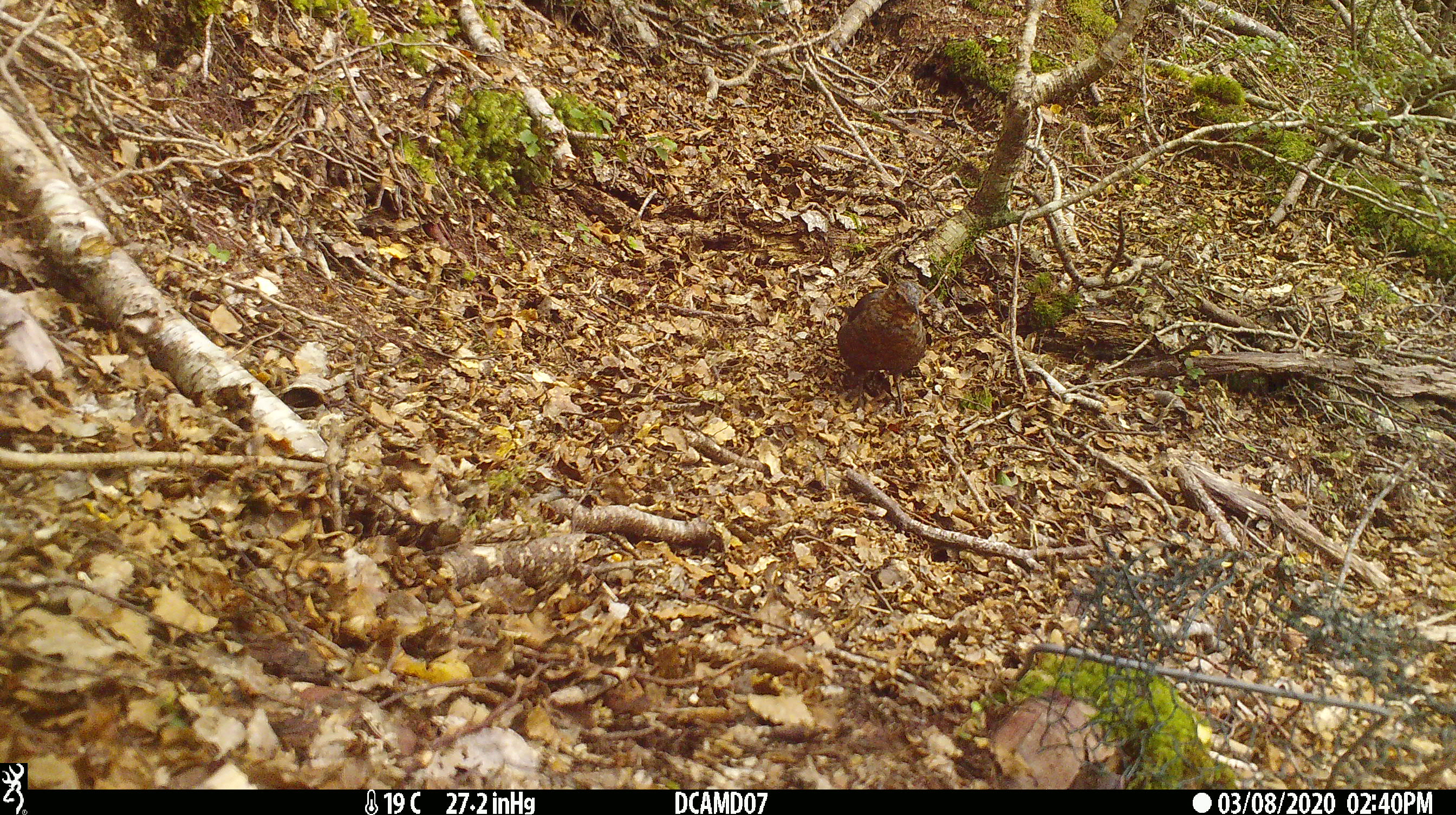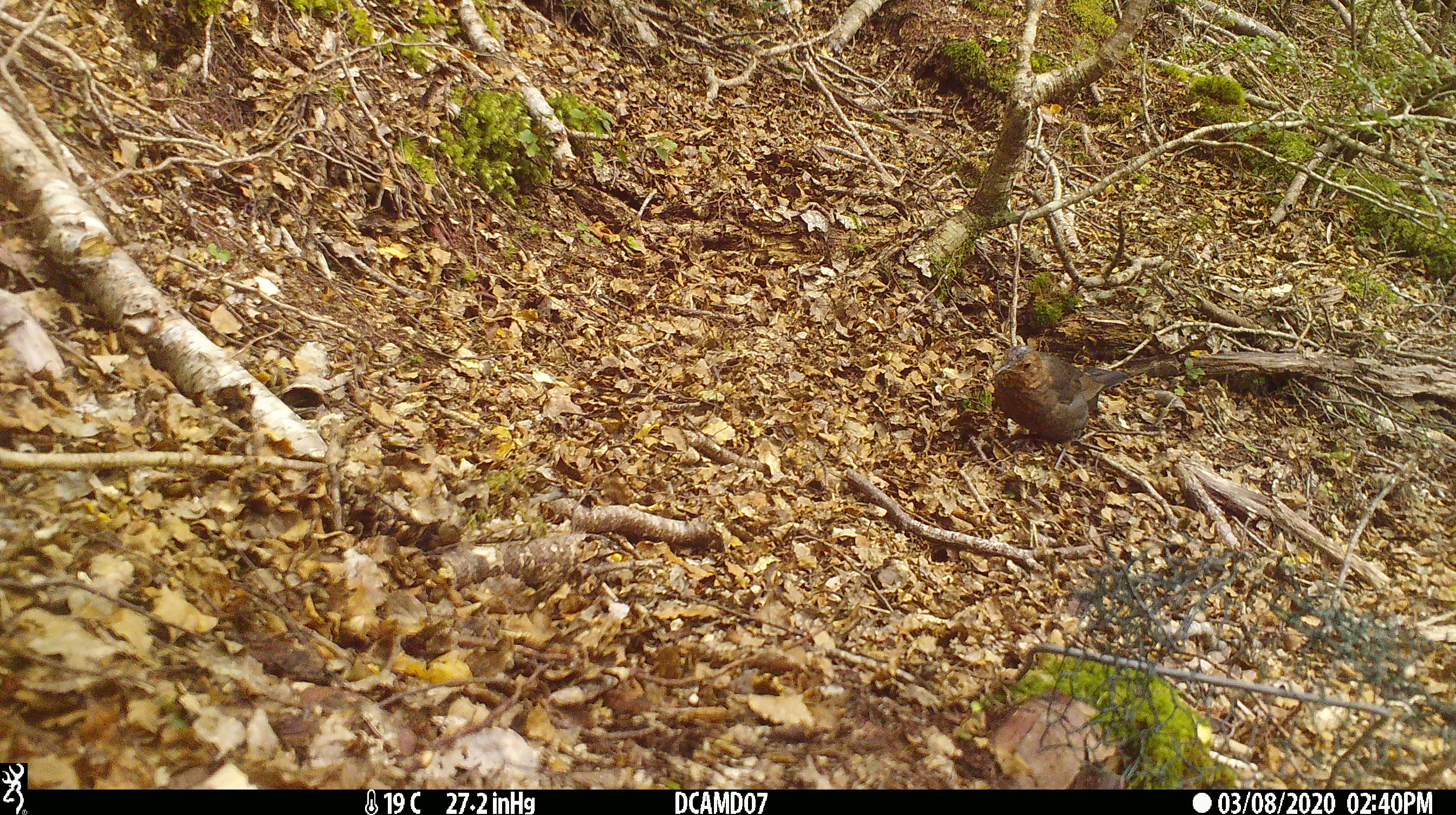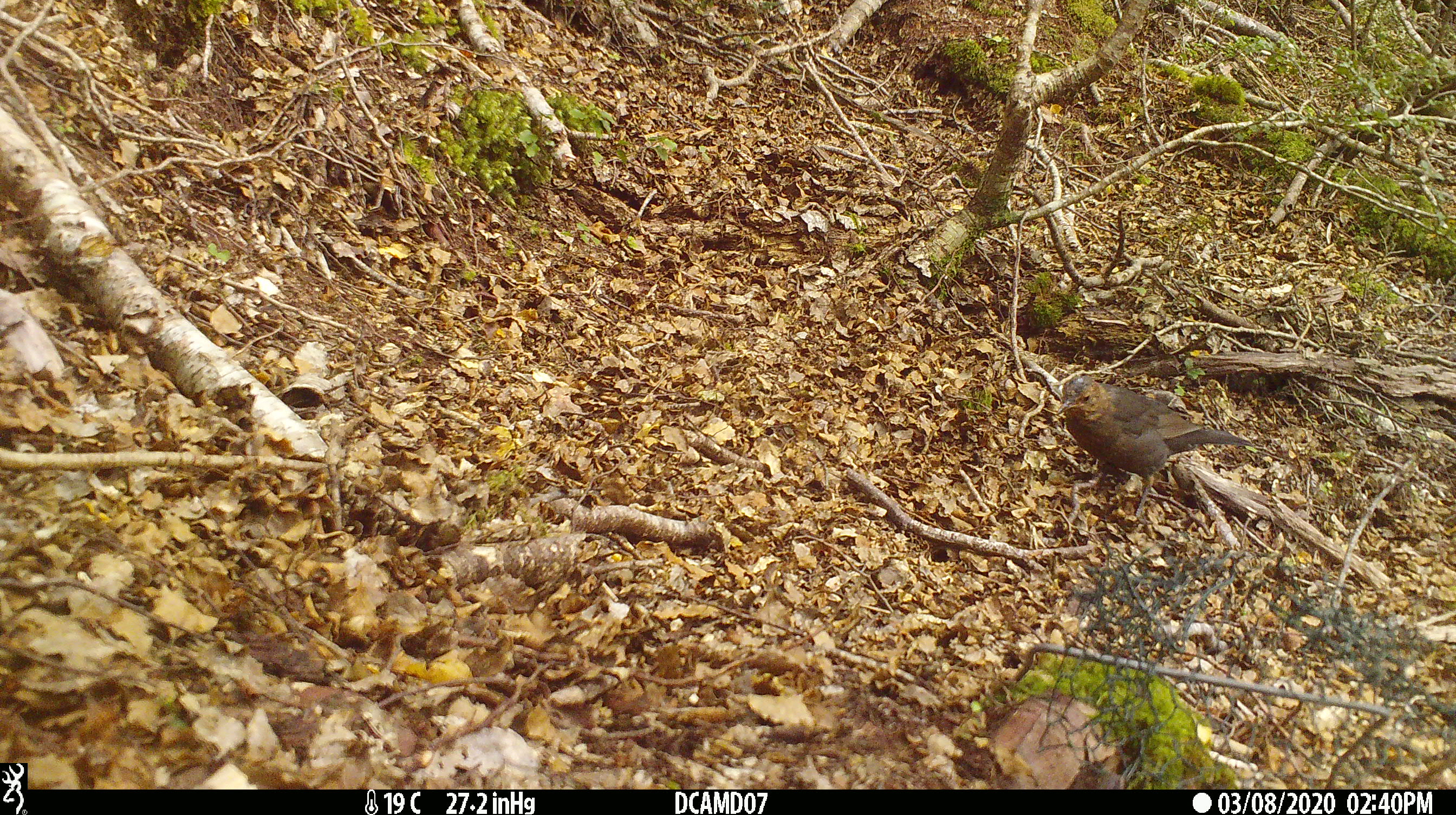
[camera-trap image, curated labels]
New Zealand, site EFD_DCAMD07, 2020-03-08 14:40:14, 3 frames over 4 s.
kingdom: Animalia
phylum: Chordata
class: Aves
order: Passeriformes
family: Turdidae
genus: Turdus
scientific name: Turdus merula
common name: eurasian blackbird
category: blackbird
Blackbird (eurasian blackbird) (Turdus merula).